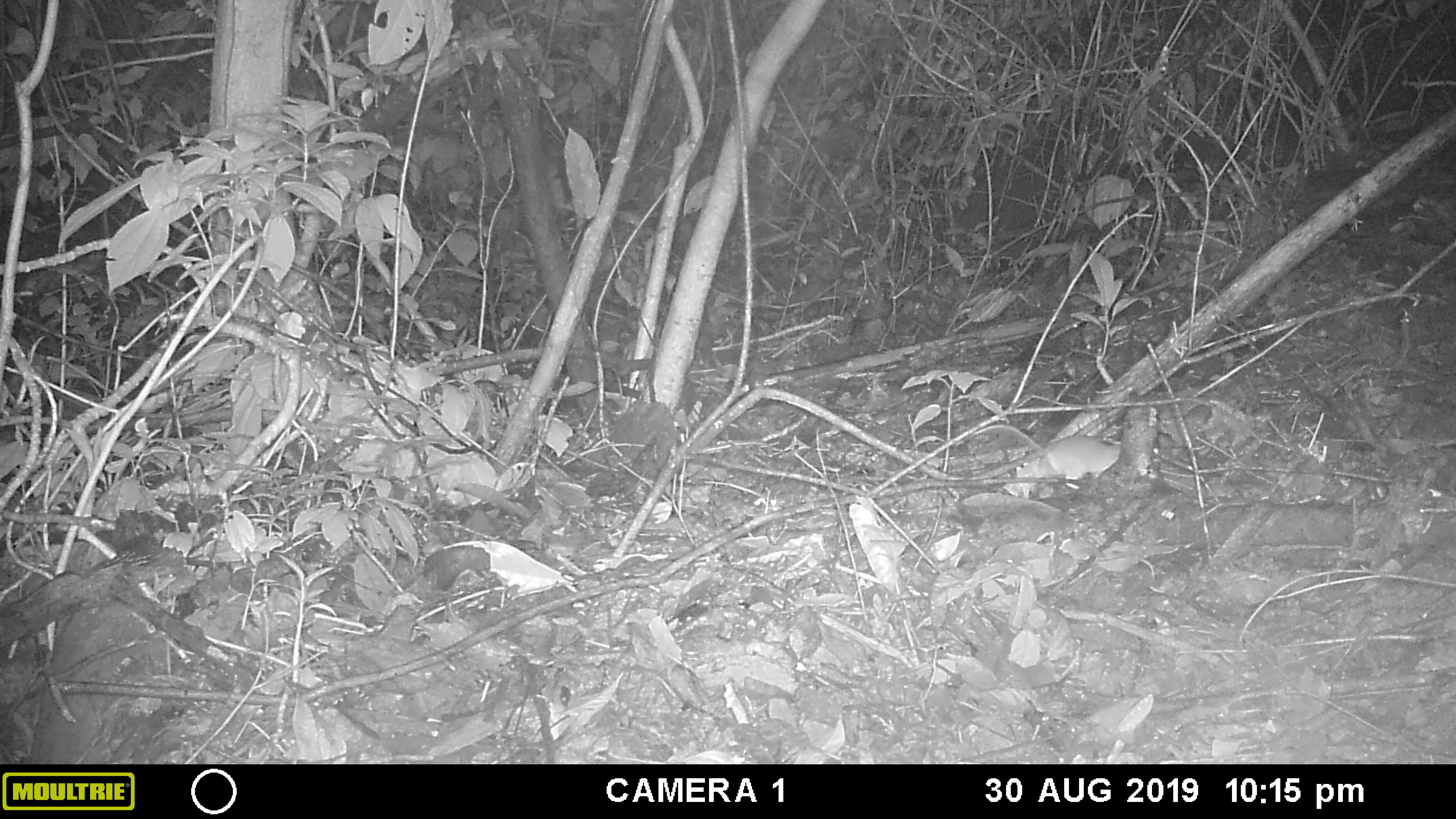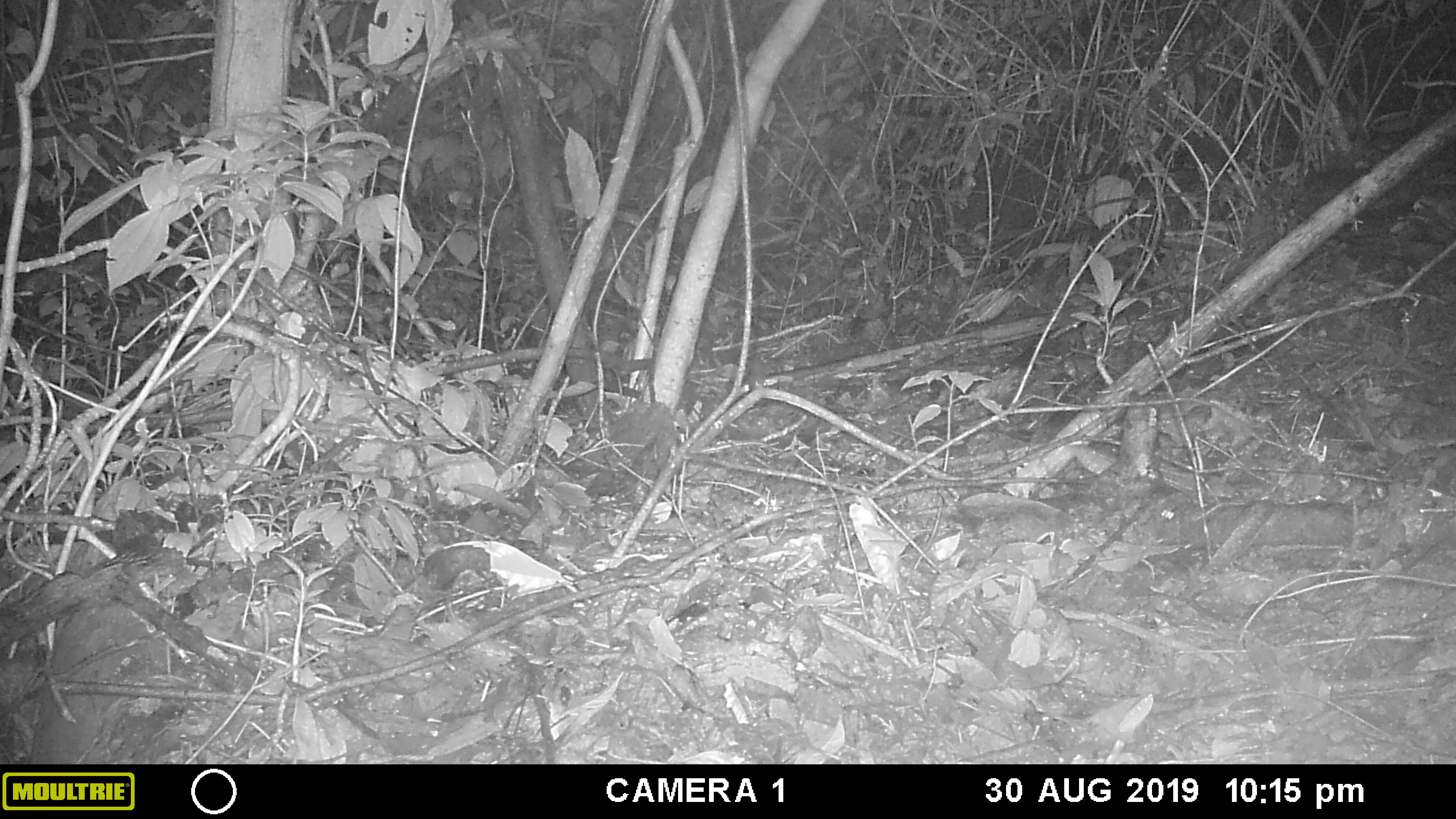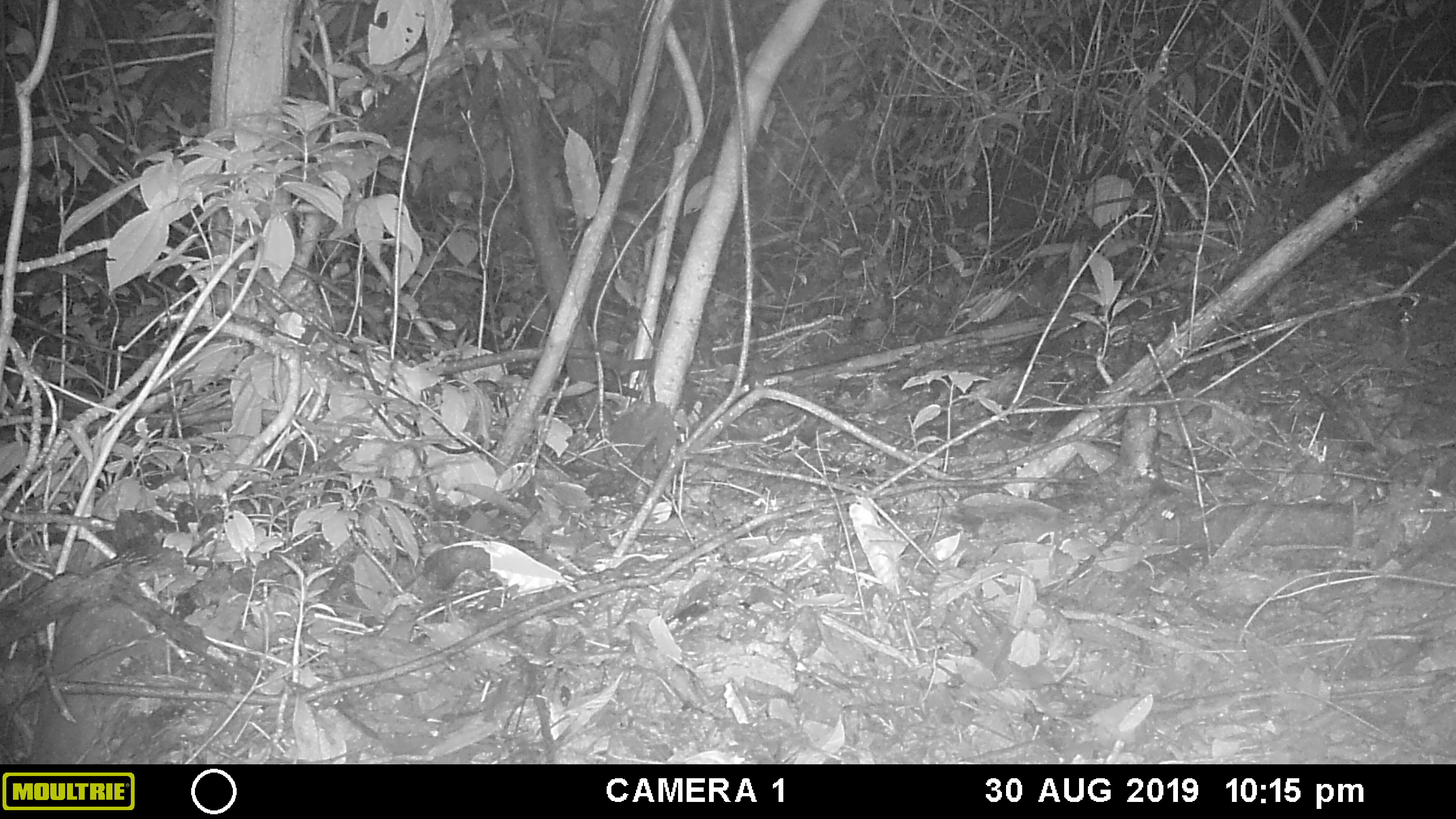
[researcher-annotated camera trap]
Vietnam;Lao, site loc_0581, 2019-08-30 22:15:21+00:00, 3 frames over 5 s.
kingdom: Animalia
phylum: Chordata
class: Mammalia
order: Rodentia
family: Muridae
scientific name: Muridae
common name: old-world mice and rats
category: unidentified murid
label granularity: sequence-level